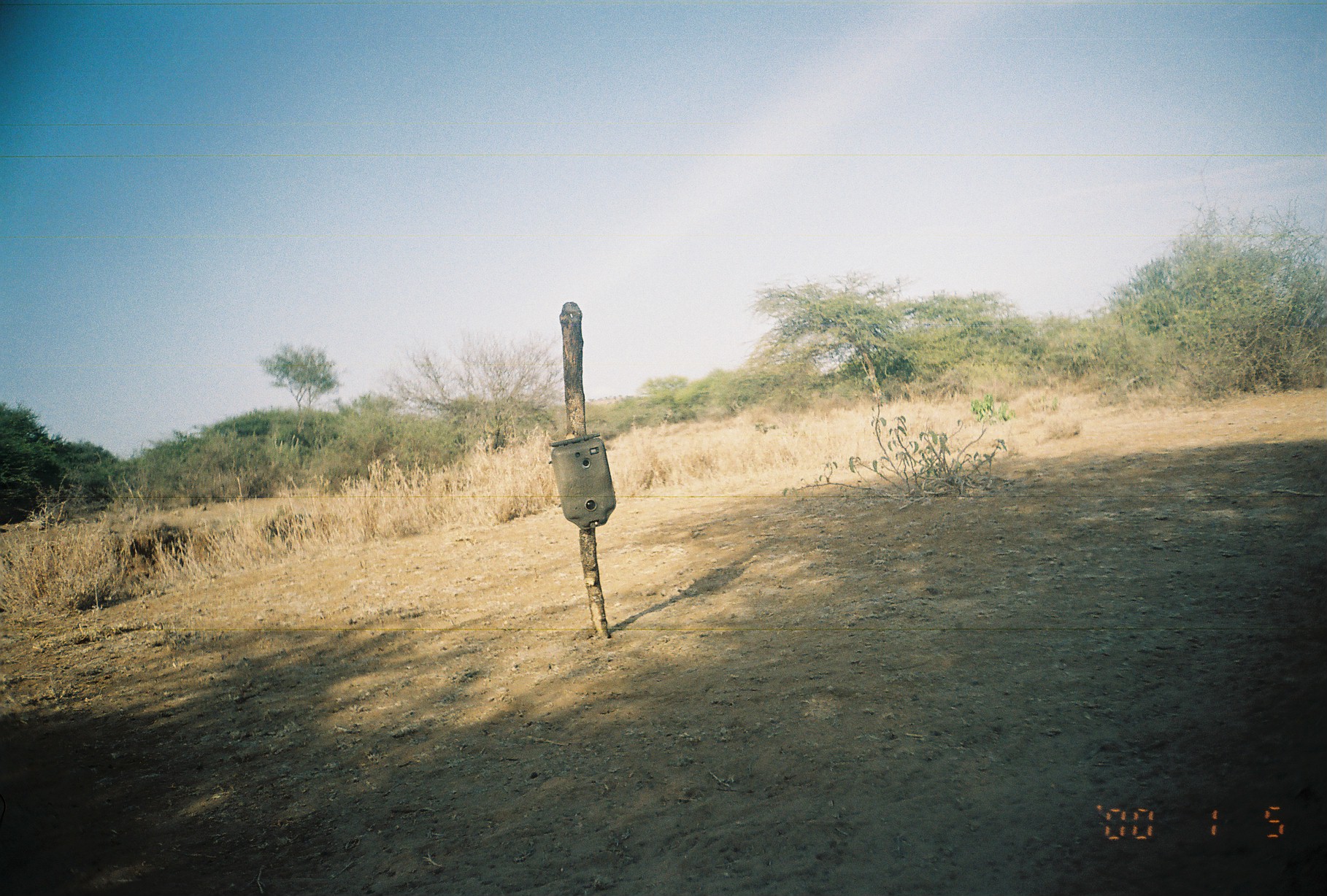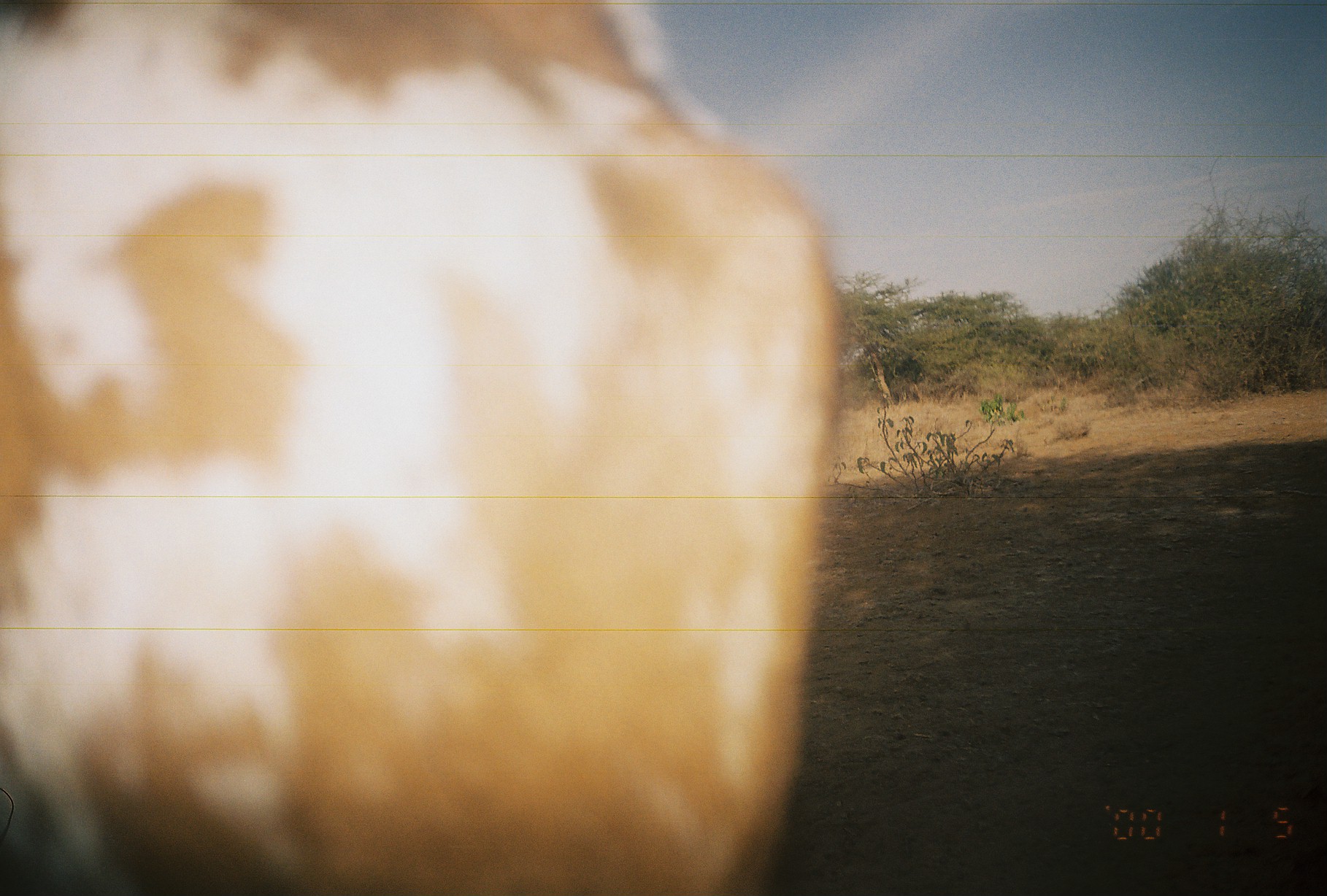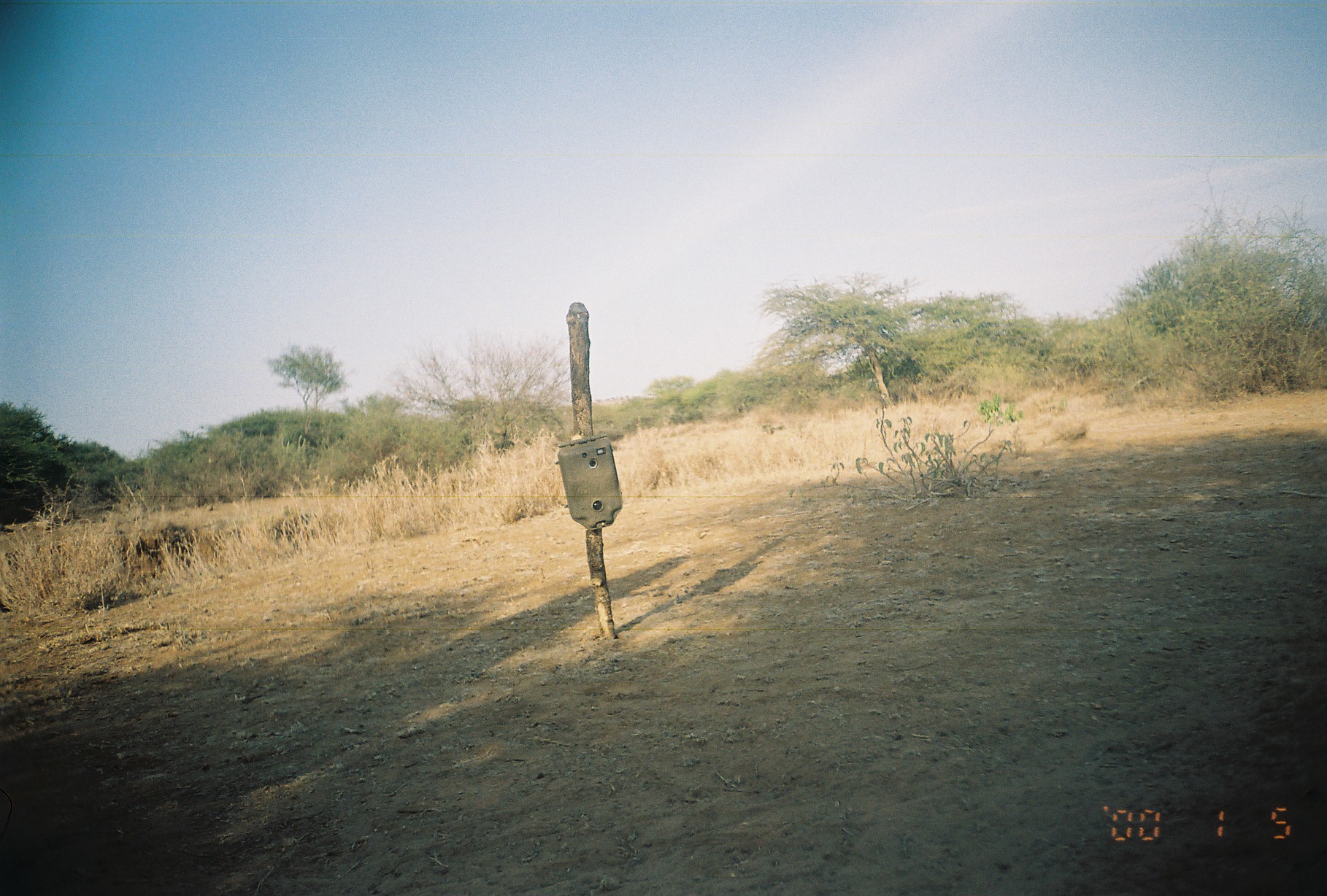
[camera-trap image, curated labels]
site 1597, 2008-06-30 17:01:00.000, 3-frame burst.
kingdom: Animalia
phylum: Chordata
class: Mammalia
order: Artiodactyla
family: Bovidae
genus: Capra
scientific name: Capra aegagrus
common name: wild goat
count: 1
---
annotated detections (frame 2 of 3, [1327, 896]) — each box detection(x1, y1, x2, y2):
capra aegagrus: detection(0, 0, 844, 895)